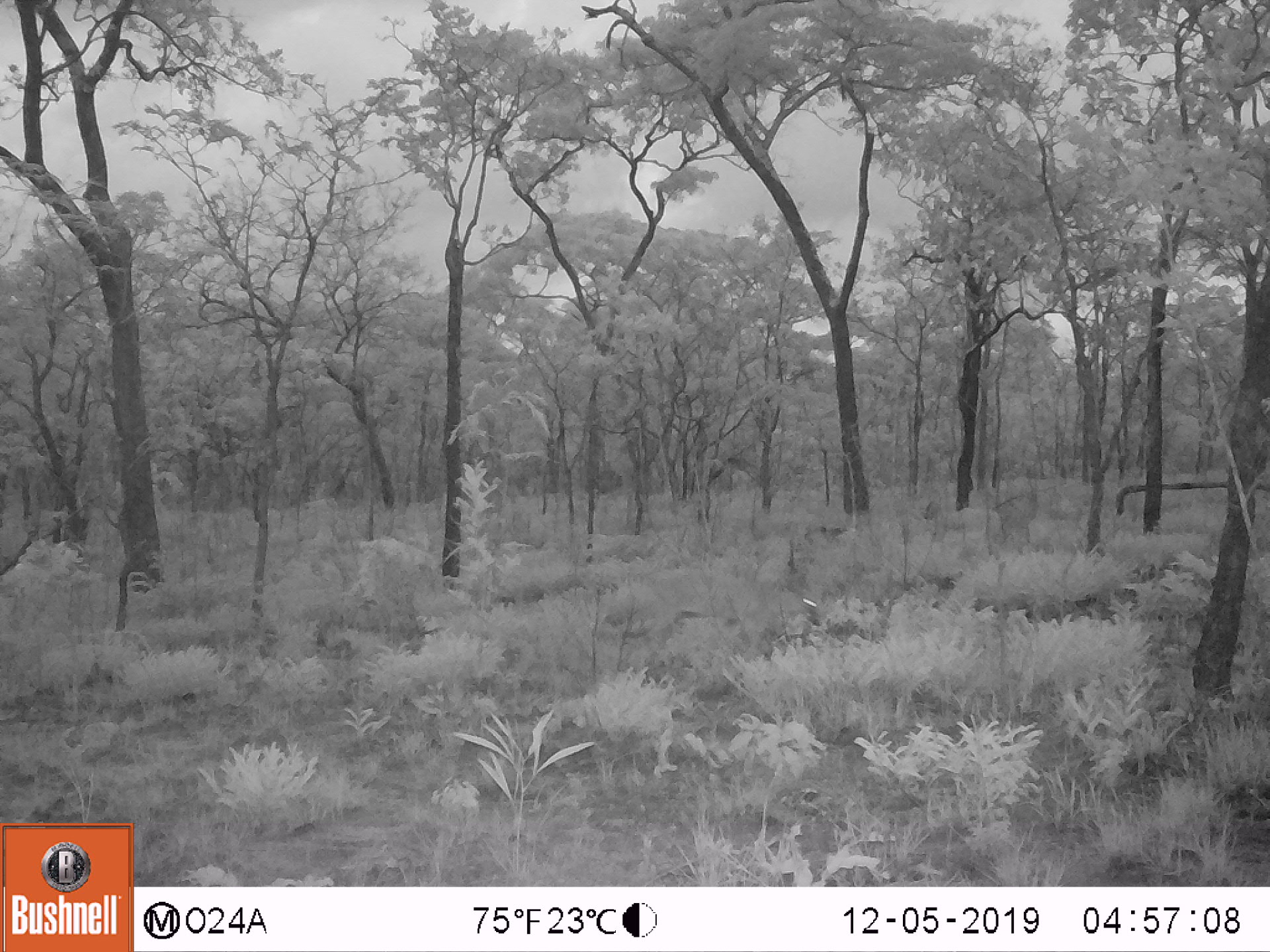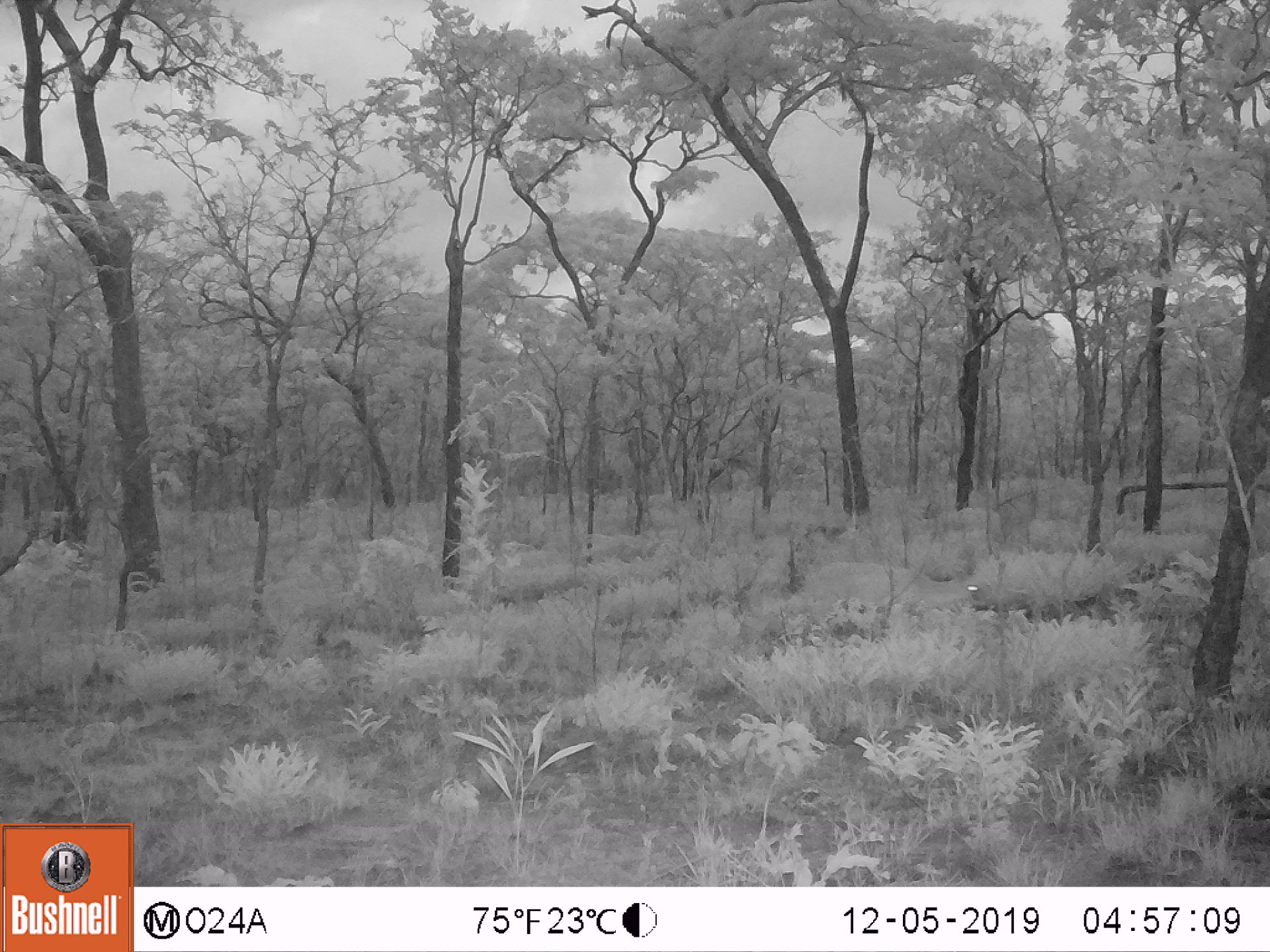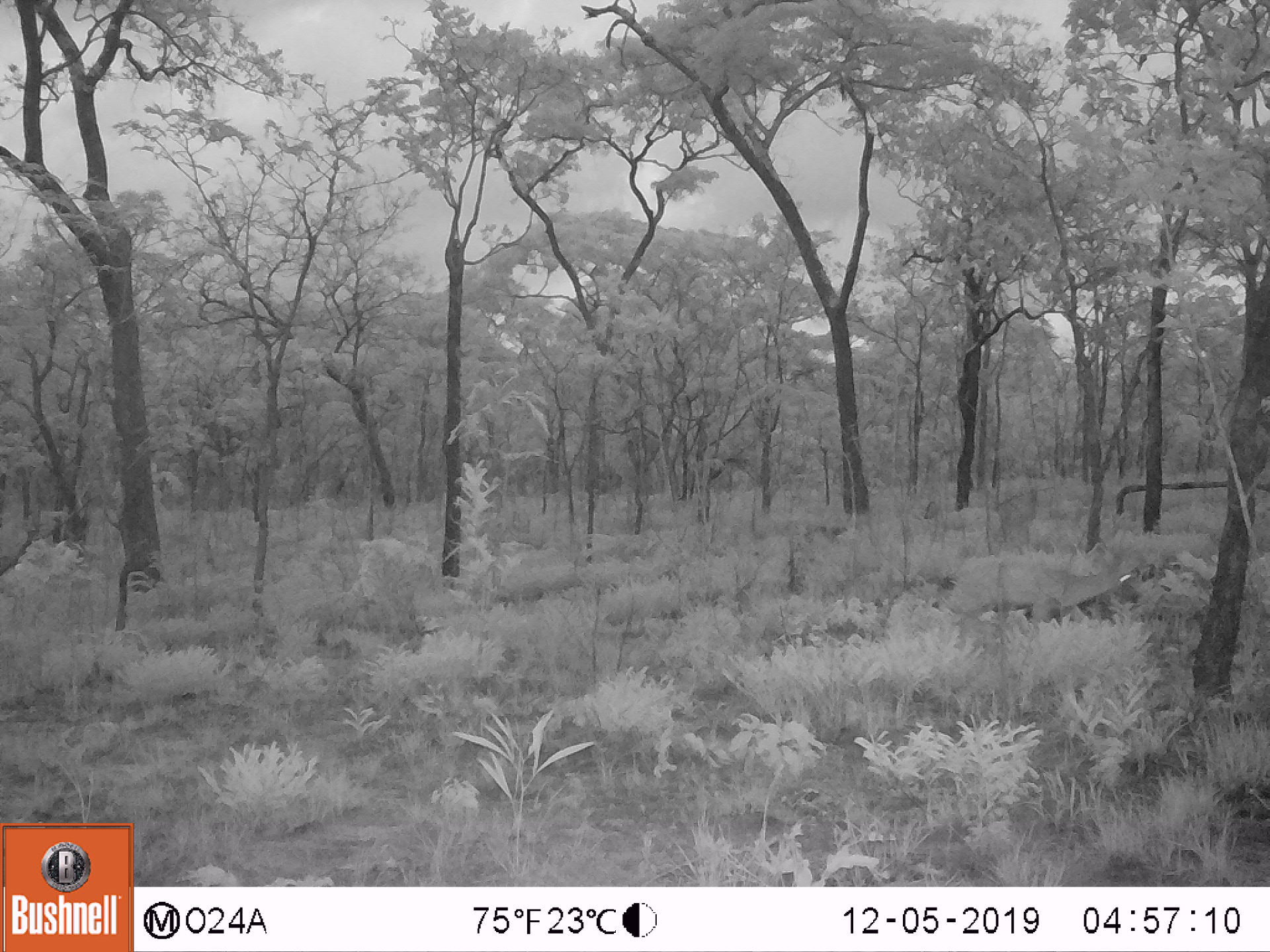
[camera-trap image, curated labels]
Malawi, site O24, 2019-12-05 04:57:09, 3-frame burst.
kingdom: Animalia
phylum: Chordata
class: Mammalia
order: Artiodactyla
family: Bovidae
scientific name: Antilopinae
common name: small antelope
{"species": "small antelope (Antilopinae)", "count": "1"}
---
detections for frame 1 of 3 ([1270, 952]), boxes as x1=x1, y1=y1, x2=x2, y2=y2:
small antelope: x1=622, y1=553, x2=832, y2=690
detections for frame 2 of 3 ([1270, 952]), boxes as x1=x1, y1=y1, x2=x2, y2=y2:
small antelope: x1=791, y1=546, x2=992, y2=655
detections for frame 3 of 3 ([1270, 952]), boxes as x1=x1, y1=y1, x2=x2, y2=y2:
small antelope: x1=931, y1=539, x2=1153, y2=650